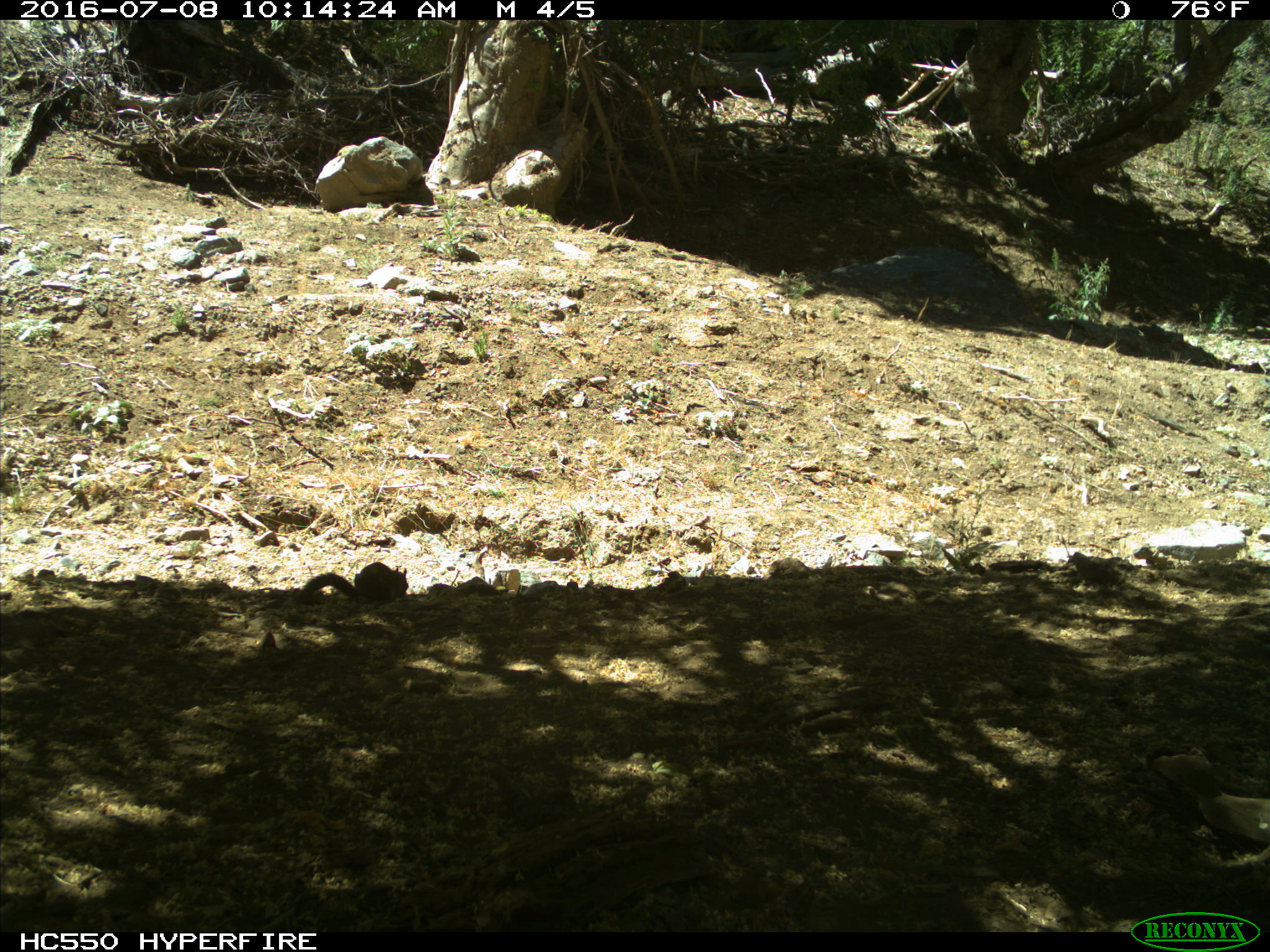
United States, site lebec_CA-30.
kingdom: Animalia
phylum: Chordata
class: Mammalia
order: Rodentia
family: Sciuridae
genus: Otospermophilus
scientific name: Otospermophilus beecheyi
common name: california ground squirrel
Otospermophilus beecheyi (california ground squirrel).